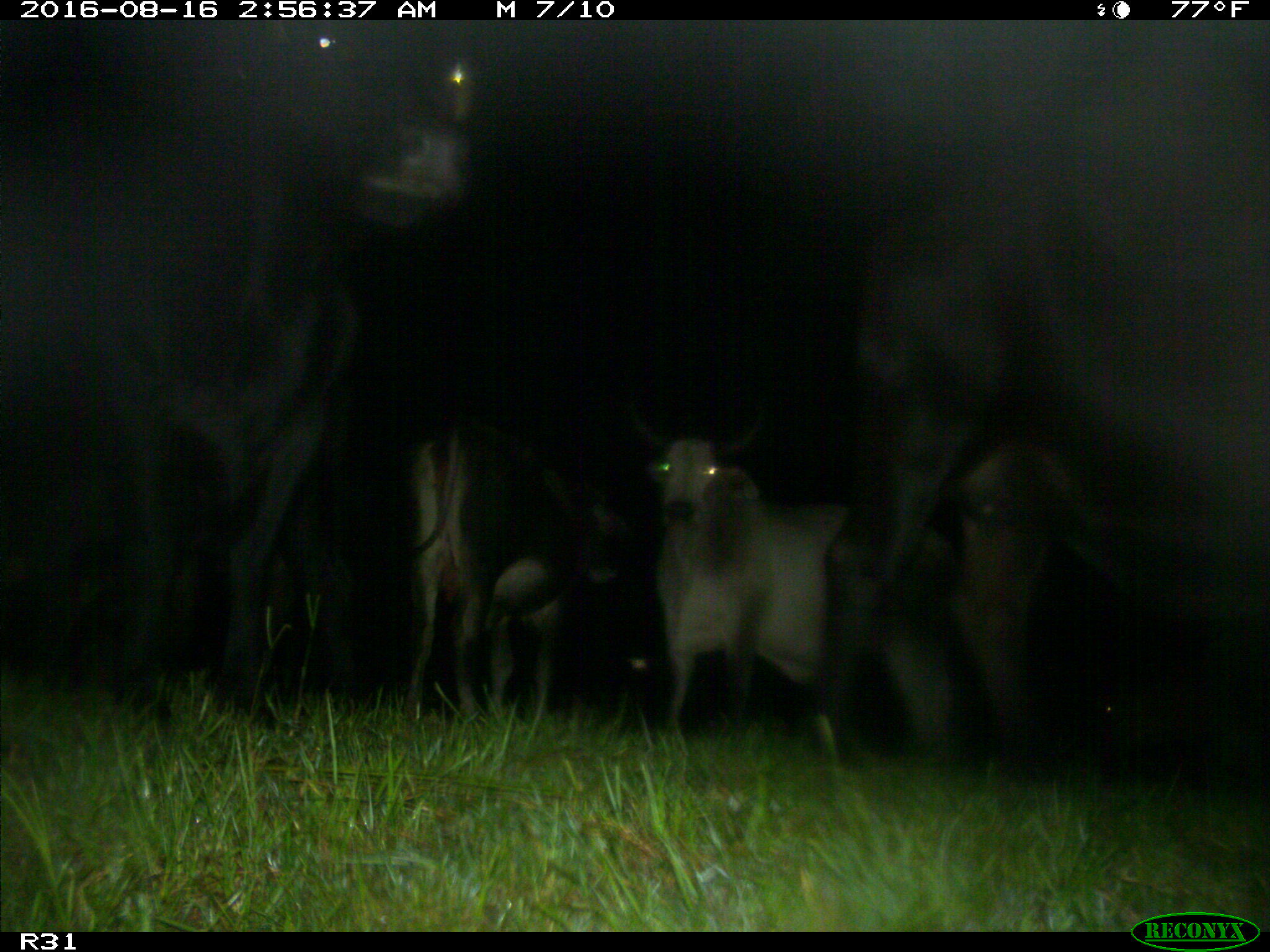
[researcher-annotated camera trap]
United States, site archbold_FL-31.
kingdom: Animalia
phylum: Chordata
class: Mammalia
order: Artiodactyla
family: Bovidae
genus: Bos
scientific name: Bos taurus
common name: domestic cow